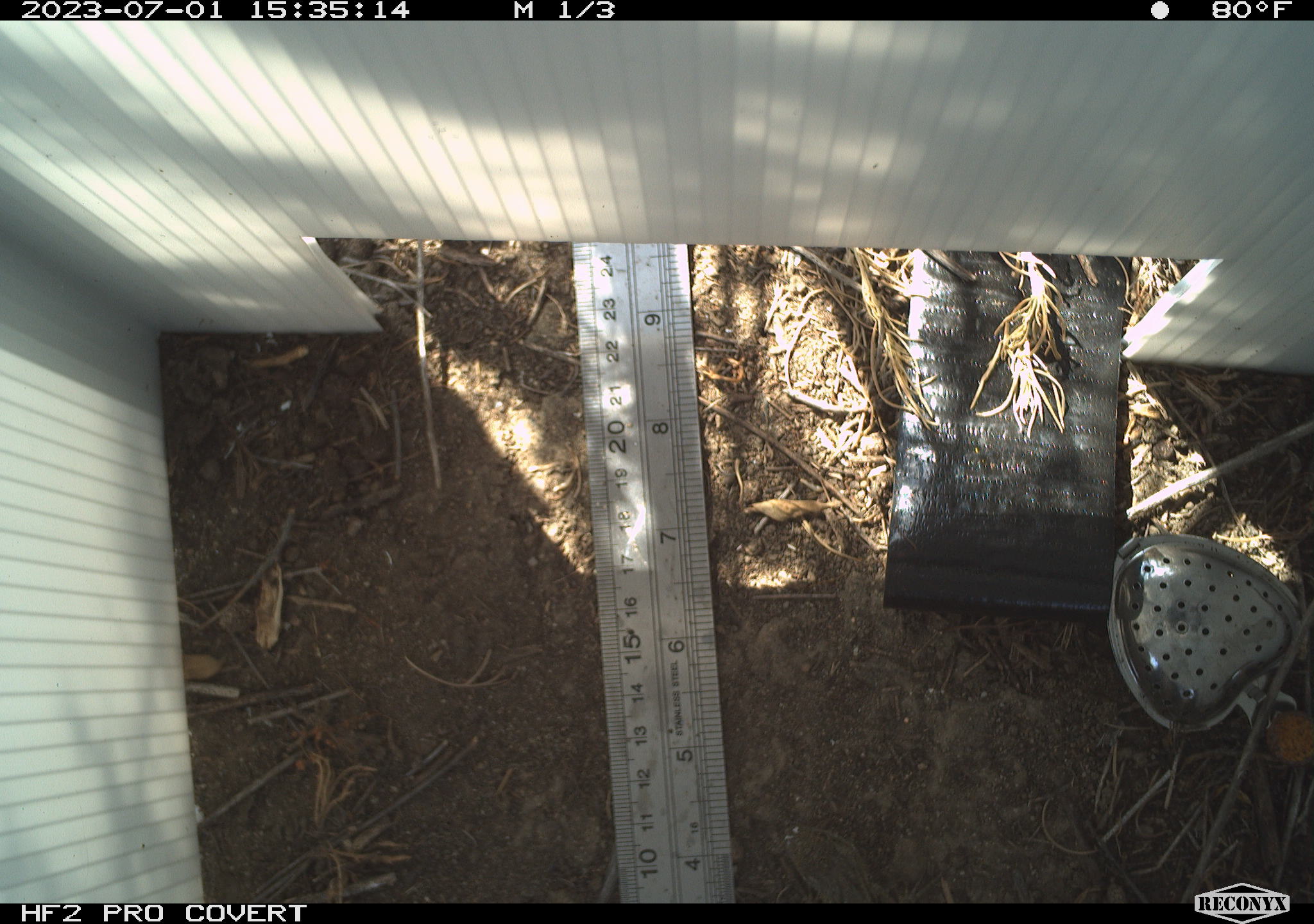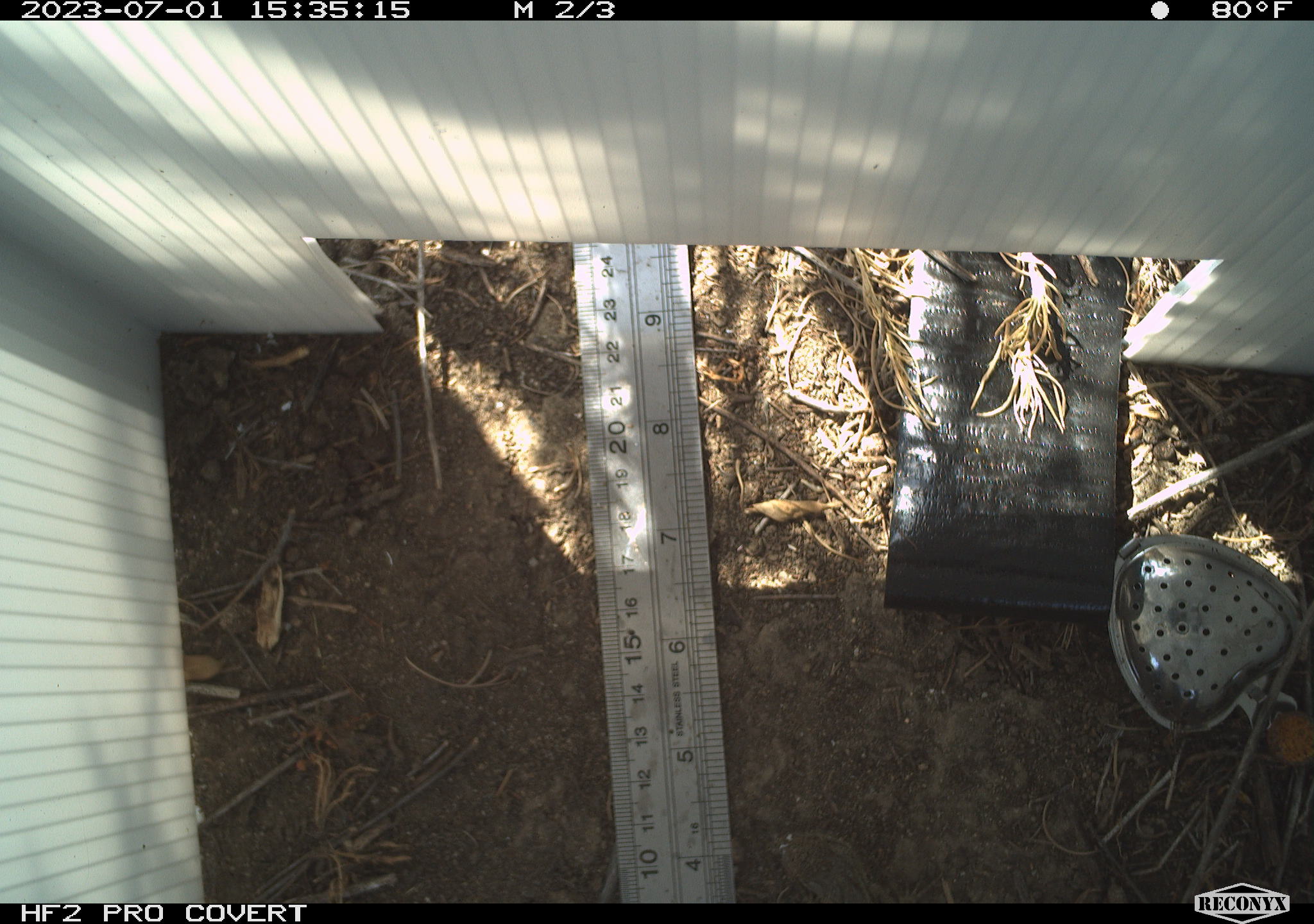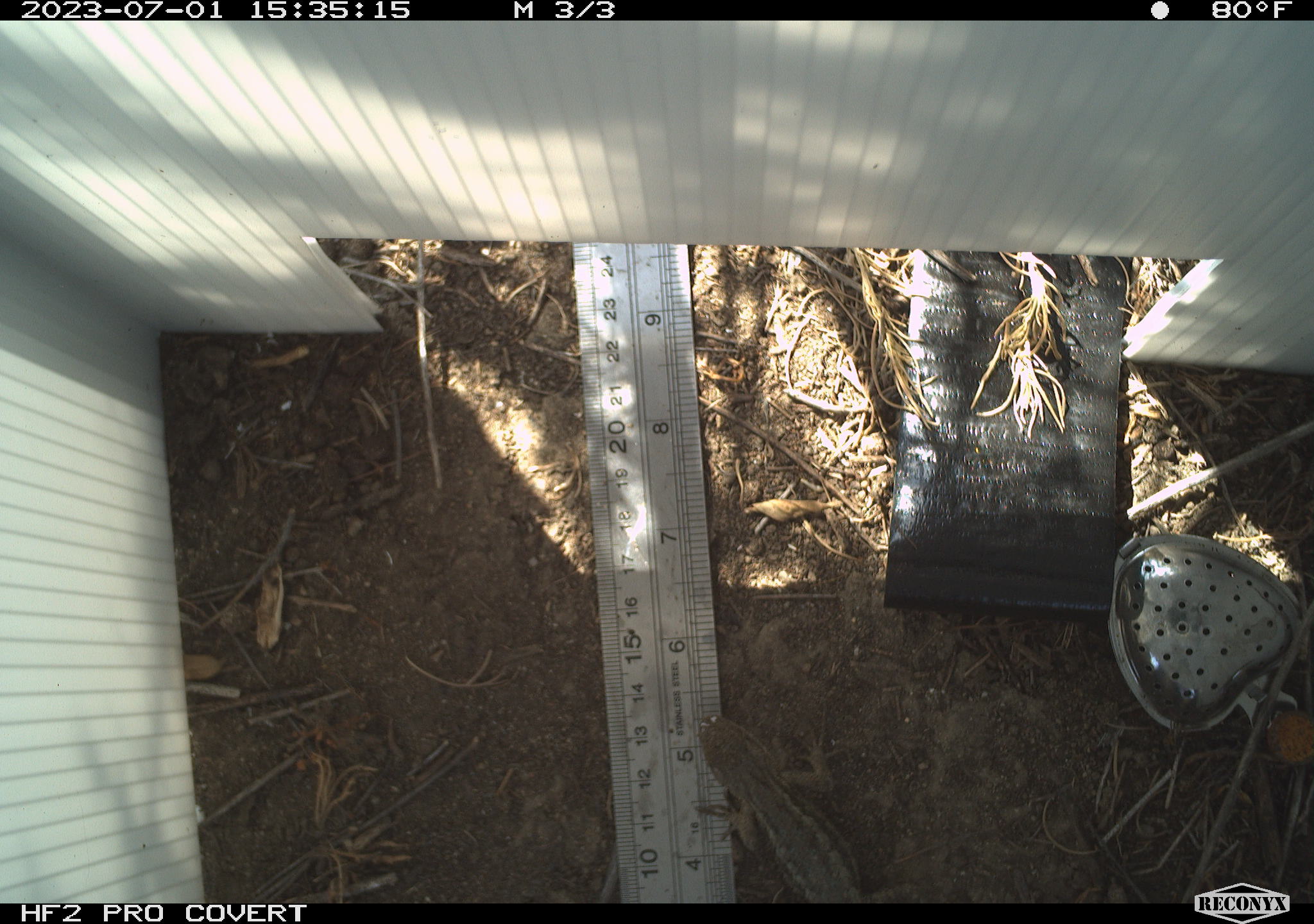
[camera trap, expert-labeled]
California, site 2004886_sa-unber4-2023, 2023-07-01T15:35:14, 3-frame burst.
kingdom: Animalia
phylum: Chordata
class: Reptilia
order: Squamata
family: Phrynosomatidae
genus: Sceloporus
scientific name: Sceloporus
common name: spiny lizards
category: sceloporus species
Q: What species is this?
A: Sceloporus species (spiny lizards) (Sceloporus).